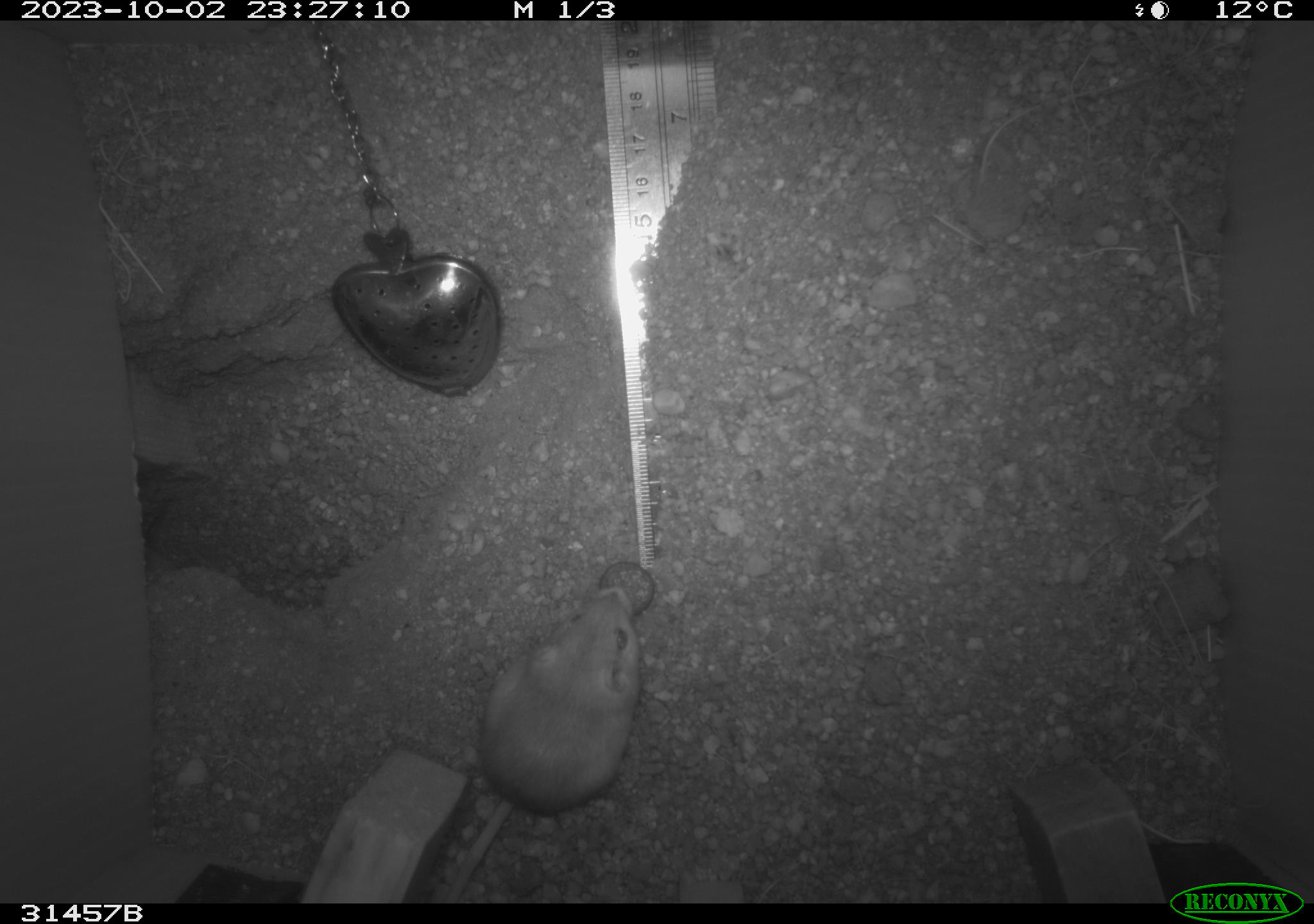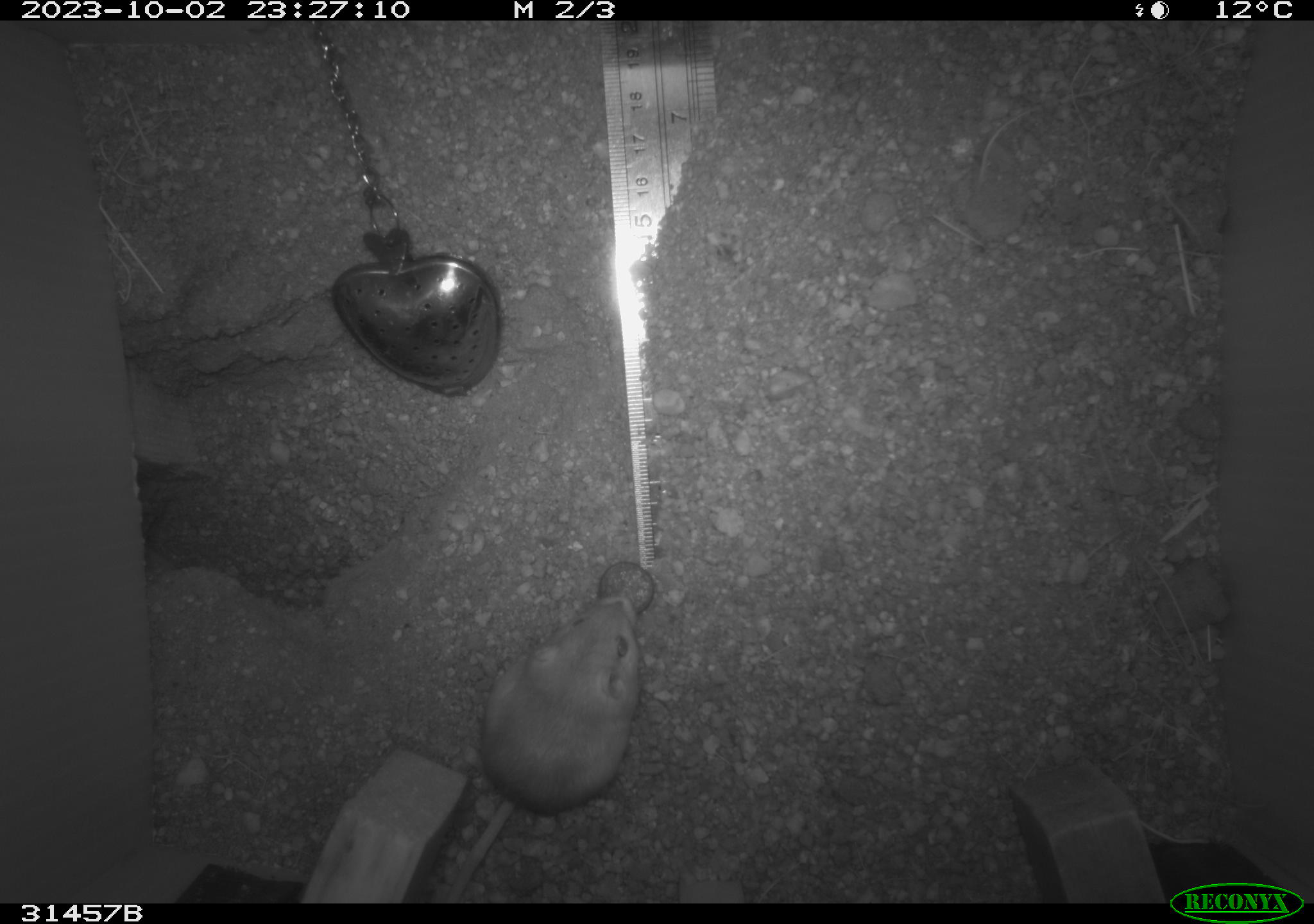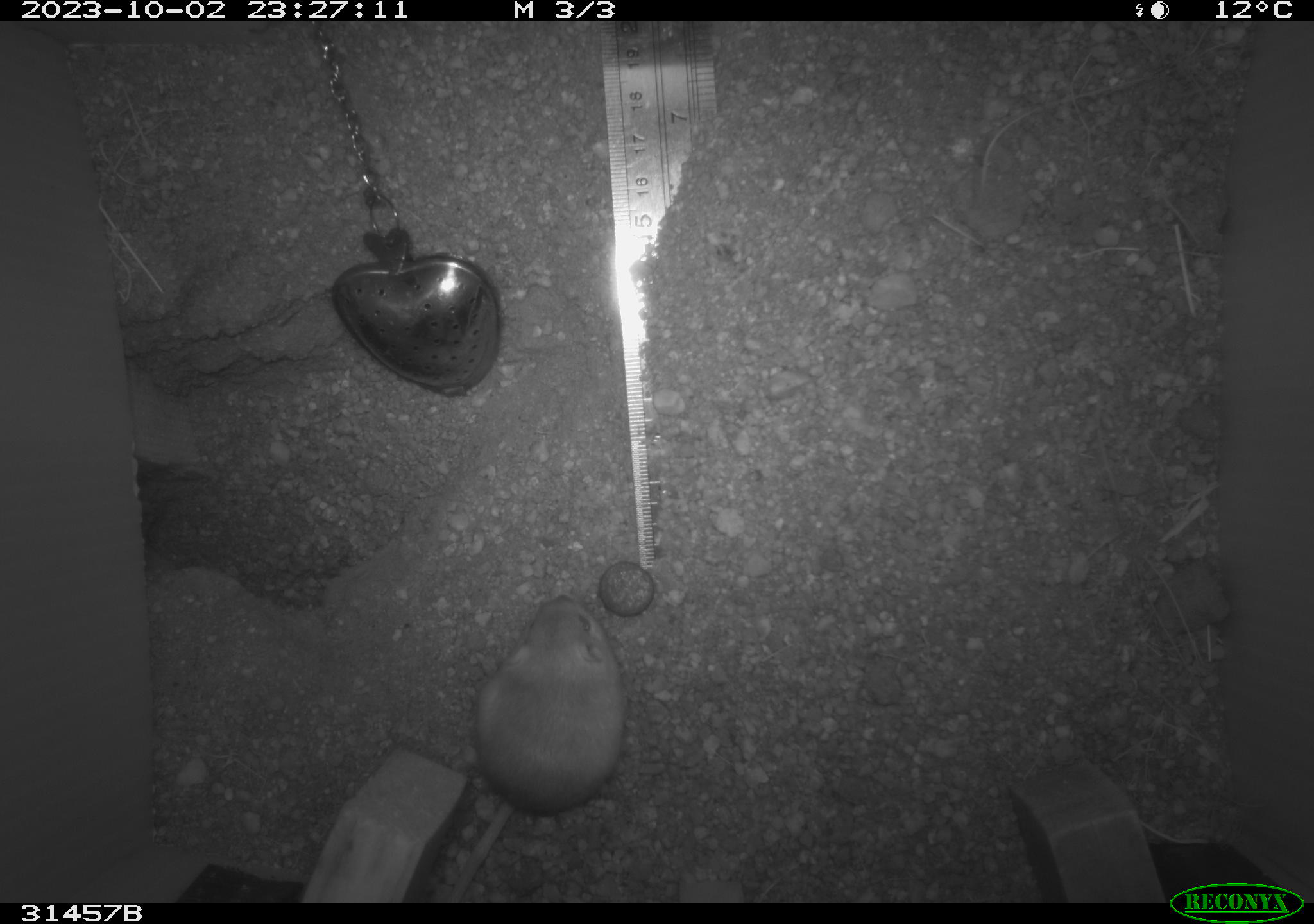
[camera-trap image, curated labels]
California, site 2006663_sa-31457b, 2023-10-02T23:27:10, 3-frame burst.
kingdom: Animalia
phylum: Chordata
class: Mammalia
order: Rodentia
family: Heteromyidae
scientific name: Heteromyidae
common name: kangaroo rats and pocket mice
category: heteromyidae family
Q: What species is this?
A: Heteromyidae family (kangaroo rats and pocket mice) (Heteromyidae).